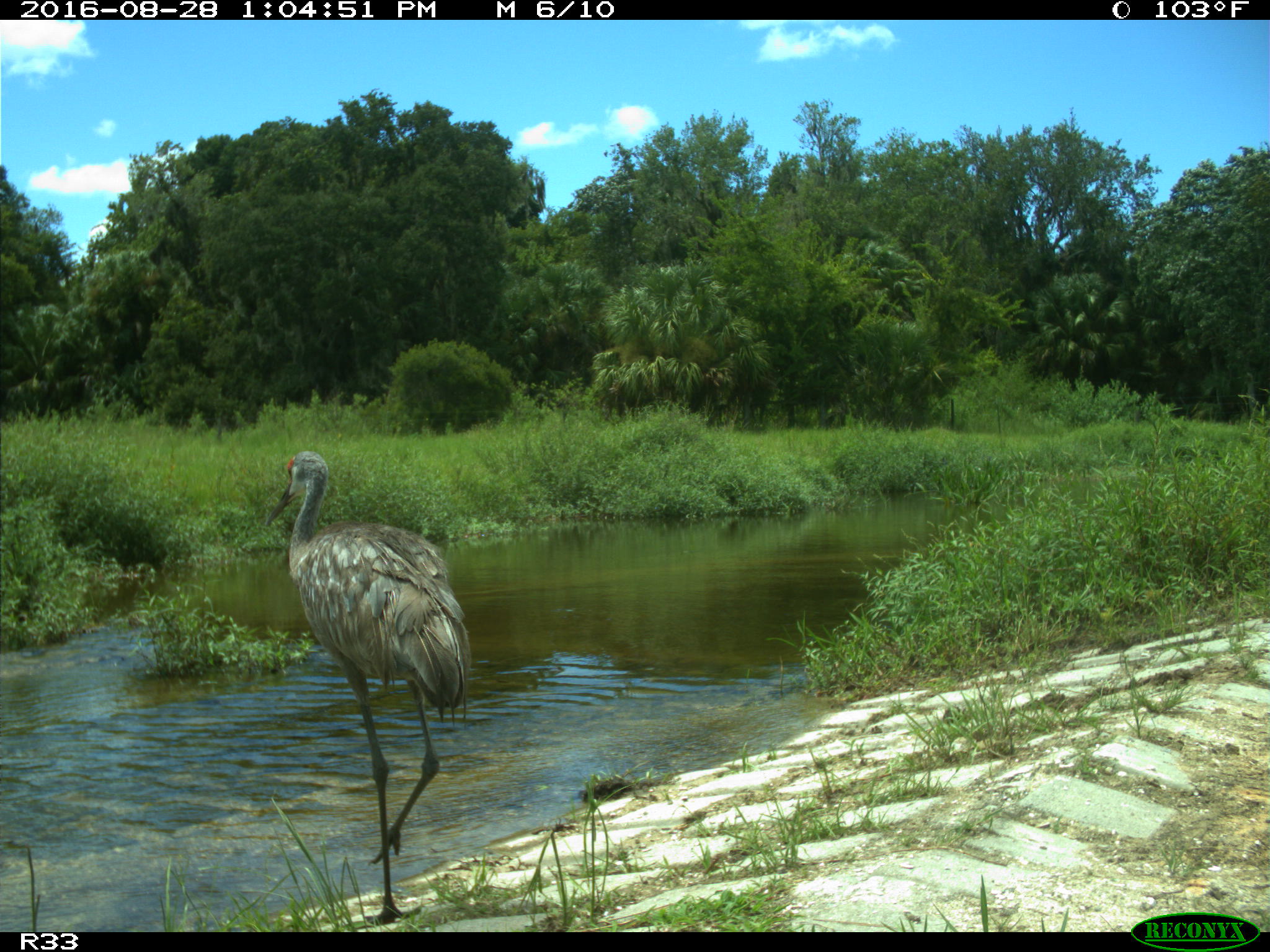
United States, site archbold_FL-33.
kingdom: Animalia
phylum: Chordata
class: Aves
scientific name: Aves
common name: birds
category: unidentified bird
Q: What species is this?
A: Unidentified bird (birds) (Aves).